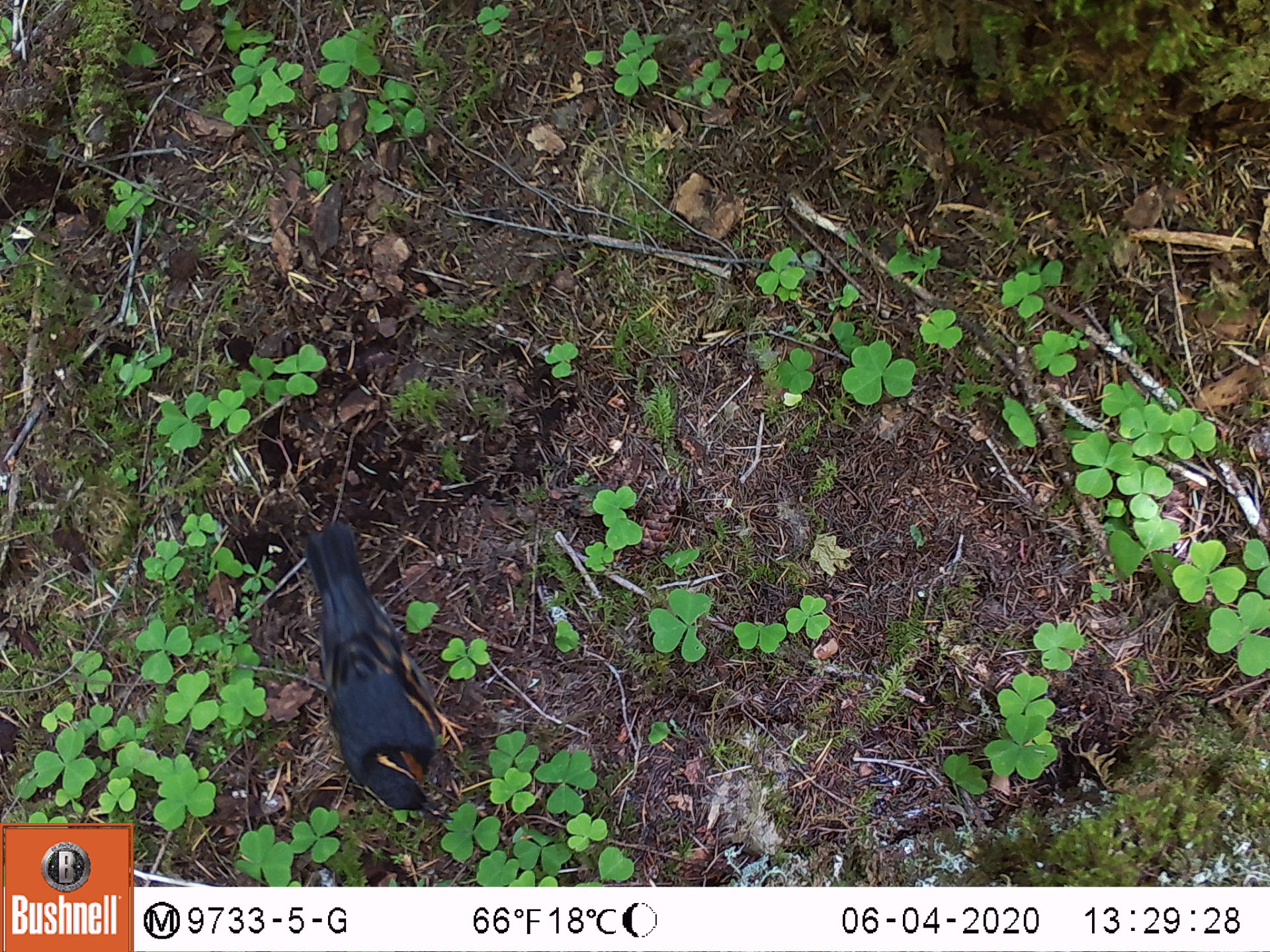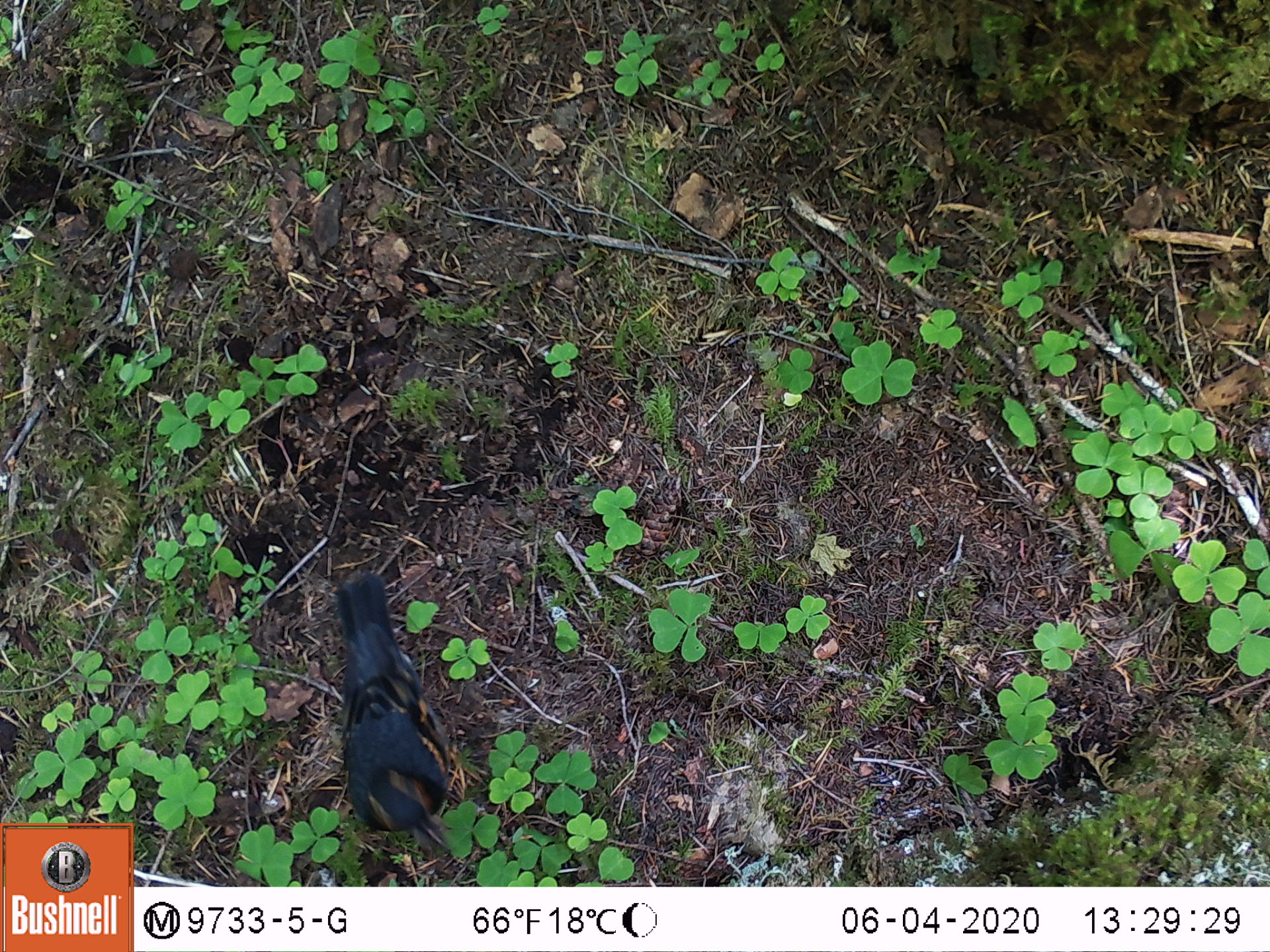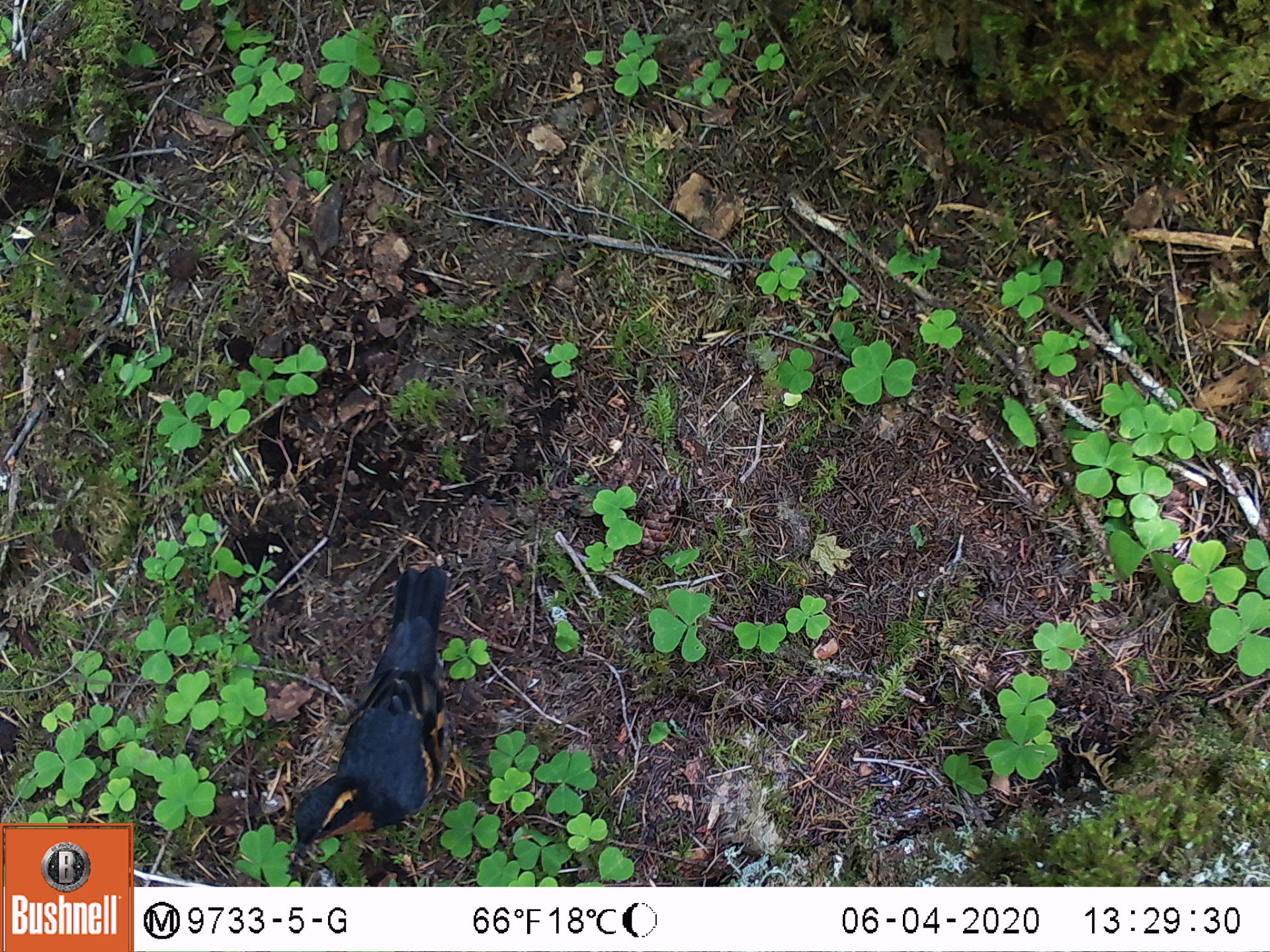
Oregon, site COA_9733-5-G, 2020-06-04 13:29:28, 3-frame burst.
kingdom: Animalia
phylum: Chordata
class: Aves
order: Passeriformes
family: Turdidae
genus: Ixoreus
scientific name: Ixoreus naevius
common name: varied thrush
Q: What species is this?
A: Varied thrush (Ixoreus naevius).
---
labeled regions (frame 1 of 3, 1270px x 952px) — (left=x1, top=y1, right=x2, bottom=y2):
varied thrush: (left=297, top=510, right=440, bottom=815)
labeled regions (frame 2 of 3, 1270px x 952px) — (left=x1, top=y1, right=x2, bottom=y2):
varied thrush: (left=333, top=564, right=450, bottom=851)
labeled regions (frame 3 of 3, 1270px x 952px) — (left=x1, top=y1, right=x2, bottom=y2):
varied thrush: (left=287, top=563, right=456, bottom=866)